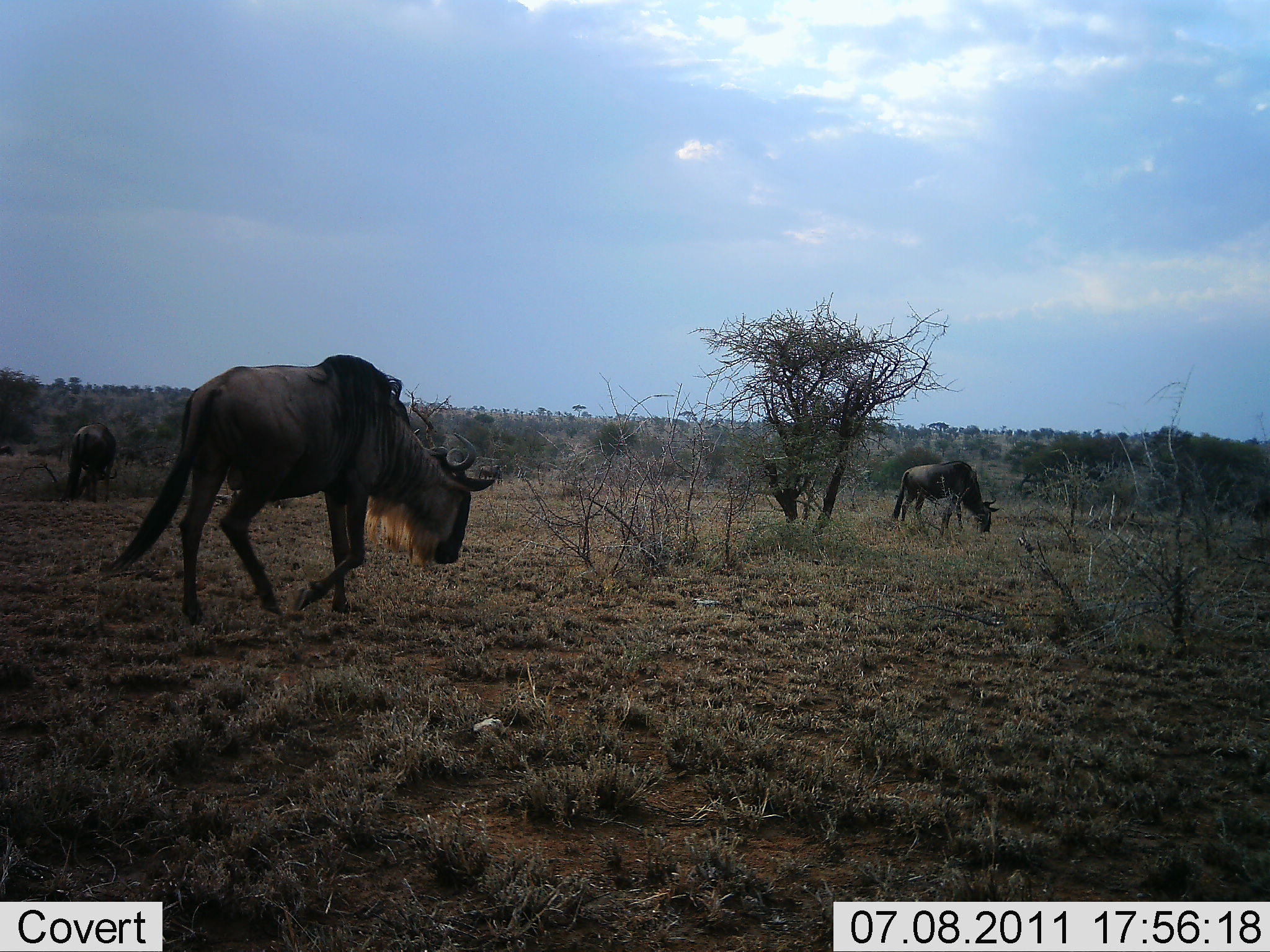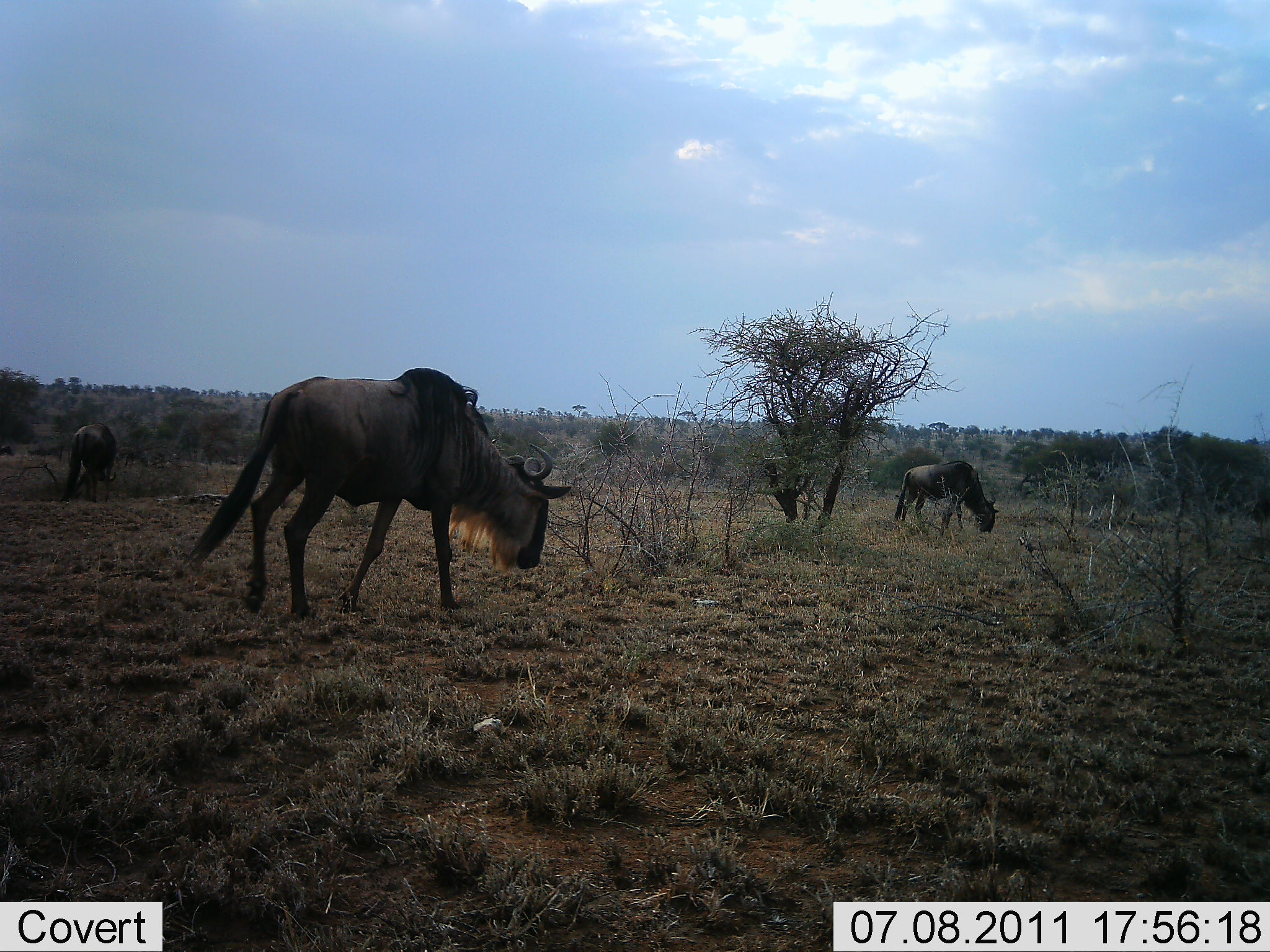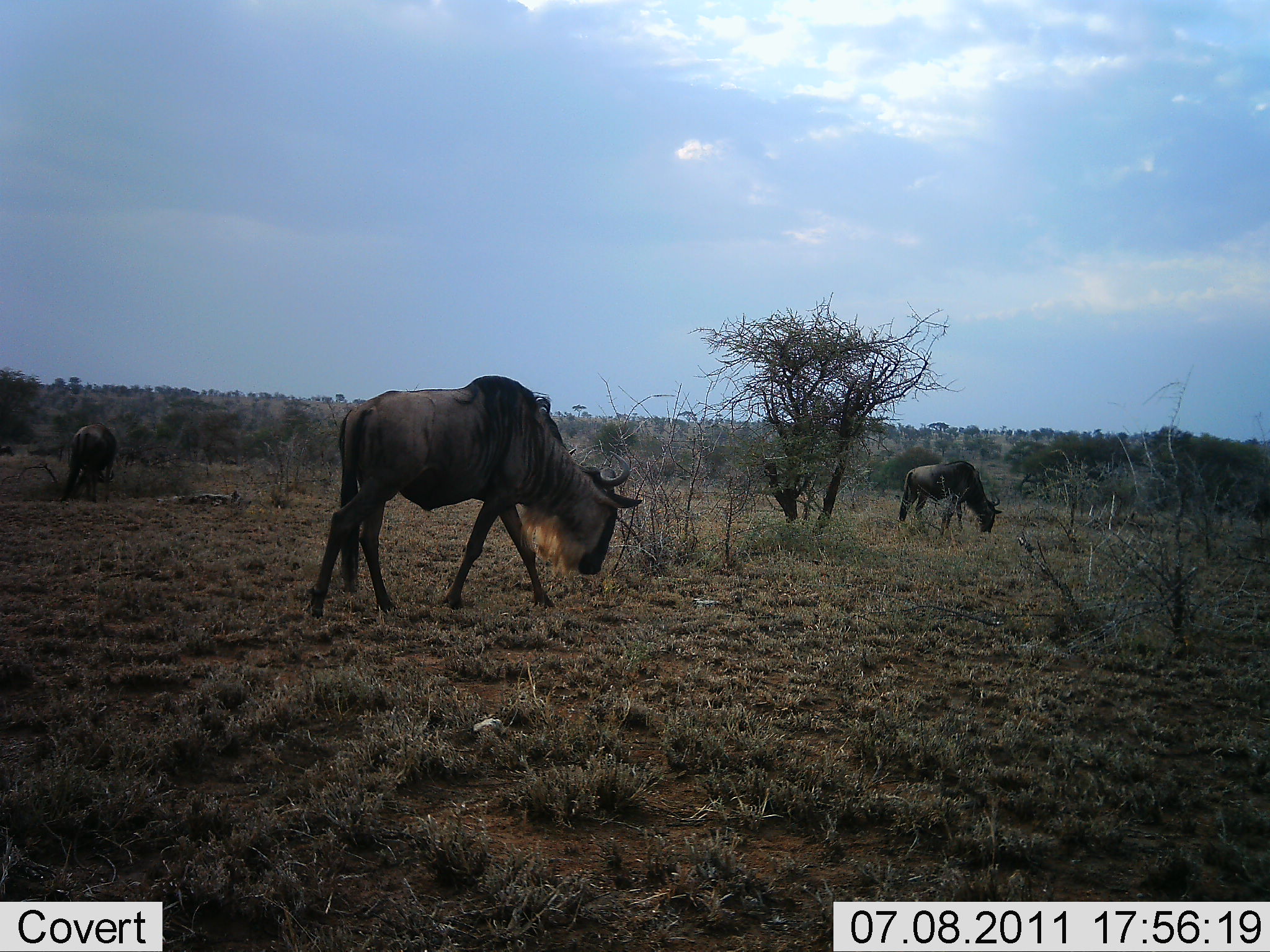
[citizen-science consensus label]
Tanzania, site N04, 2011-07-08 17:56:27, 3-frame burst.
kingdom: Animalia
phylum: Chordata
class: Mammalia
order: Artiodactyla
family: Bovidae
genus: Connochaetes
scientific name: Connochaetes taurinus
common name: blue wildebeest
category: wildebeest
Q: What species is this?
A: Wildebeest (blue wildebeest) (Connochaetes taurinus).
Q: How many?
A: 3.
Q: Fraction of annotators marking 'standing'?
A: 30%.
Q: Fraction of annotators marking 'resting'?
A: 0%.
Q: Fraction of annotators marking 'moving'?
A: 80%.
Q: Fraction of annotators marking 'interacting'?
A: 0%.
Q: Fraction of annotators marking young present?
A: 0%.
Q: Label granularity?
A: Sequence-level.